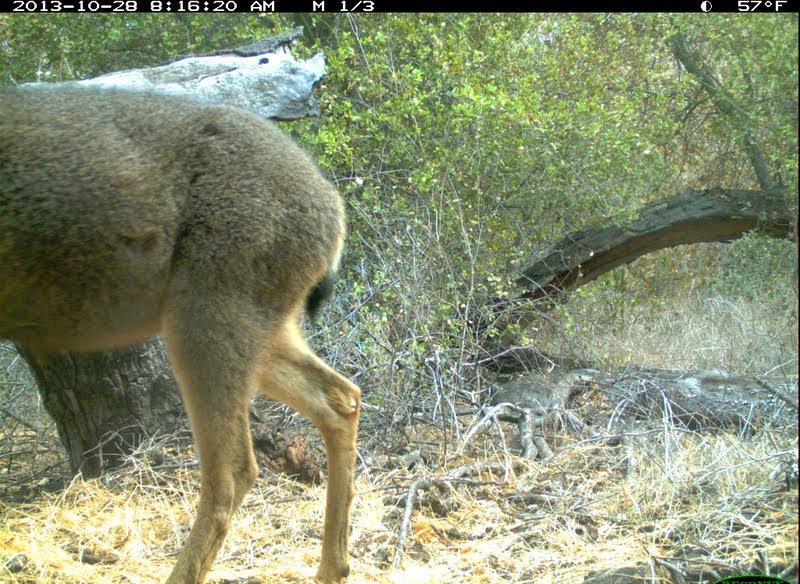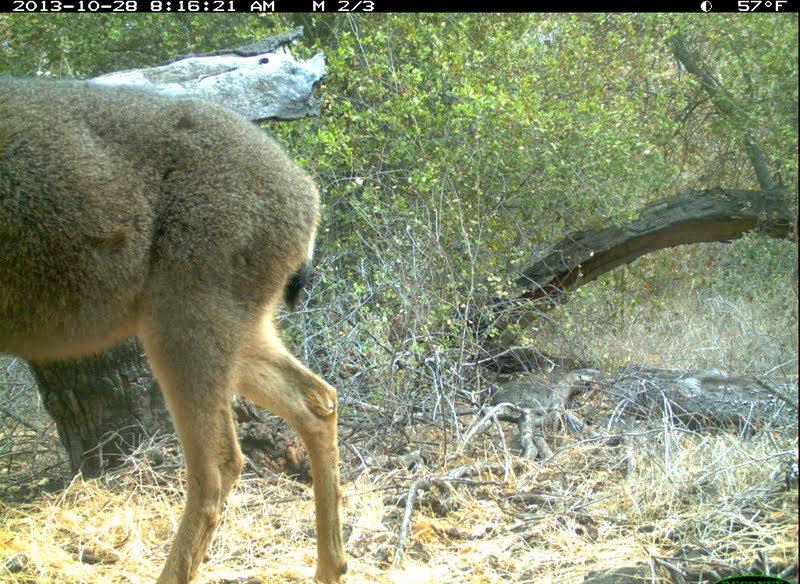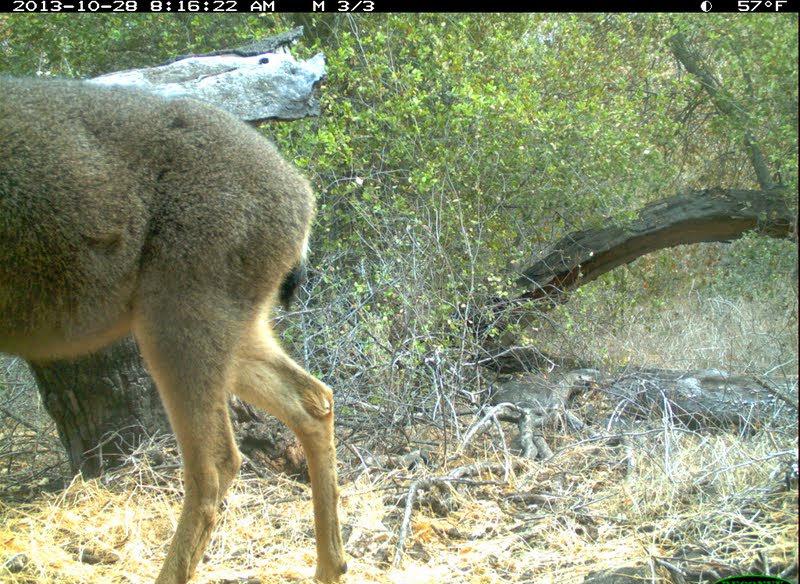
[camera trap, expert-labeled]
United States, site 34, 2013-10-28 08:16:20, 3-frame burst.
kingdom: Animalia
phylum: Chordata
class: Mammalia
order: Artiodactyla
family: Cervidae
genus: Odocoileus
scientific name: Odocoileus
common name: deer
Deer (Odocoileus).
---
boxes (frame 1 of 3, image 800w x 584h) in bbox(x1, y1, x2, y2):
deer: bbox(0, 90, 359, 583)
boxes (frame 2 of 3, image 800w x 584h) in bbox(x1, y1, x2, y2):
deer: bbox(1, 75, 341, 584)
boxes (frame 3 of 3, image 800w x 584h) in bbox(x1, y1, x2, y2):
deer: bbox(1, 74, 347, 584)